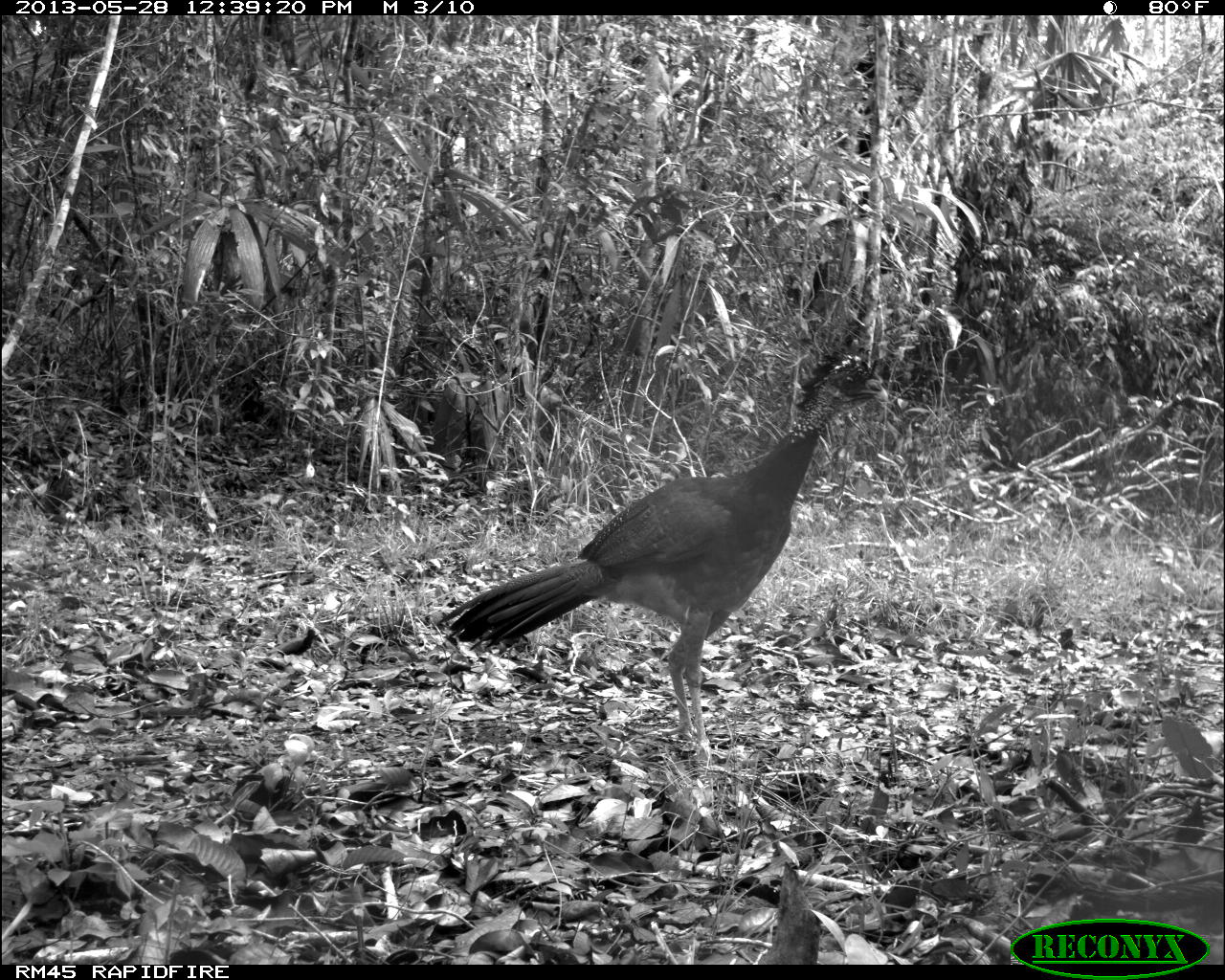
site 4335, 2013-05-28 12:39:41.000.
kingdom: Animalia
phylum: Chordata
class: Aves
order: Galliformes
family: Cracidae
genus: Crax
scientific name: Crax rubra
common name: great curassow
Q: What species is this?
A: Crax rubra (great curassow).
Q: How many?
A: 1.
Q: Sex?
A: Female.